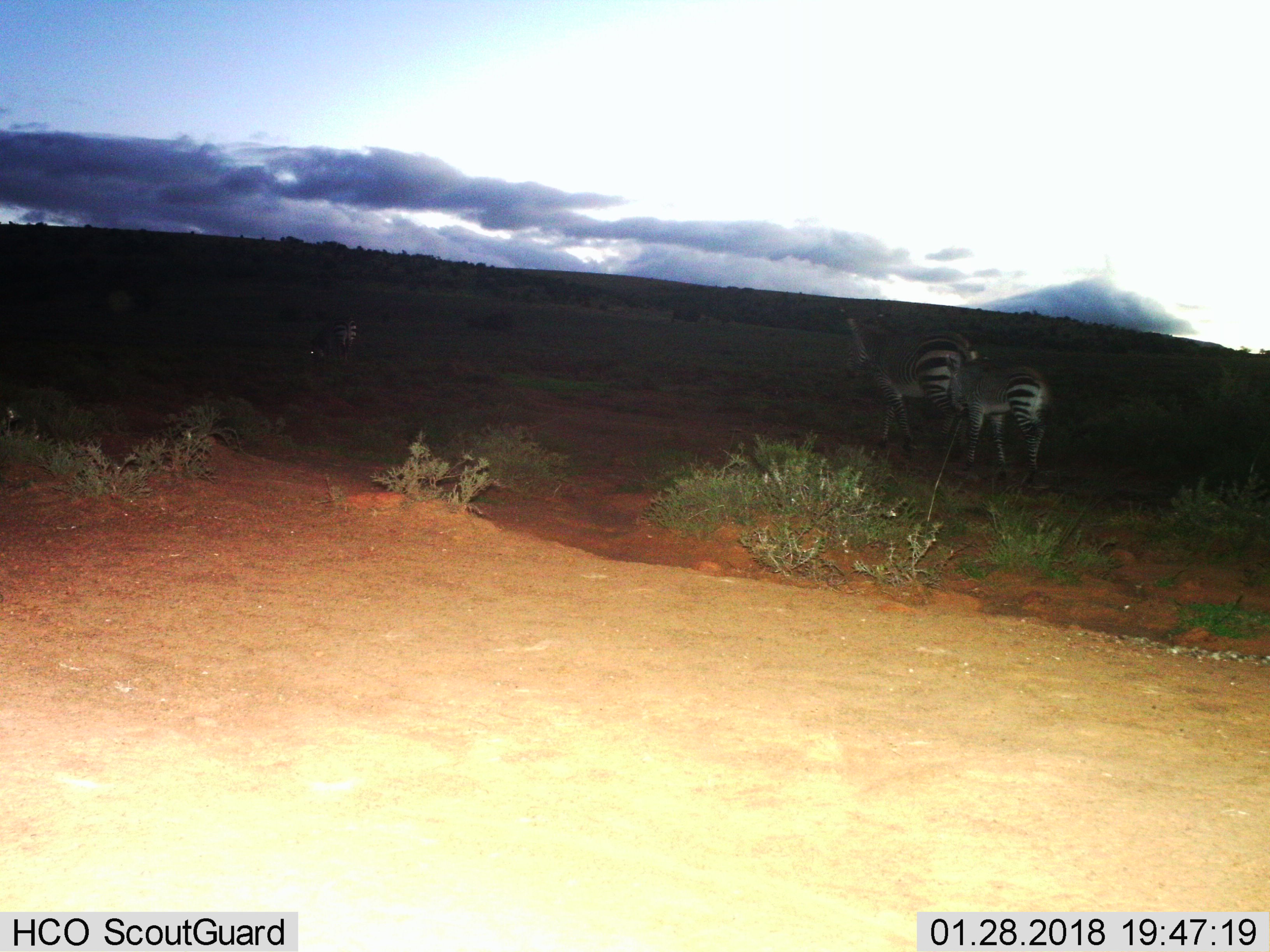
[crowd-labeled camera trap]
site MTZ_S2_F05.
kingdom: Animalia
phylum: Chordata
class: Mammalia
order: Perissodactyla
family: Equidae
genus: Equus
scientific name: Equus zebra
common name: mountain zebra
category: zebramountain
Zebramountain (mountain zebra) (Equus zebra), count 3. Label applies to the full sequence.